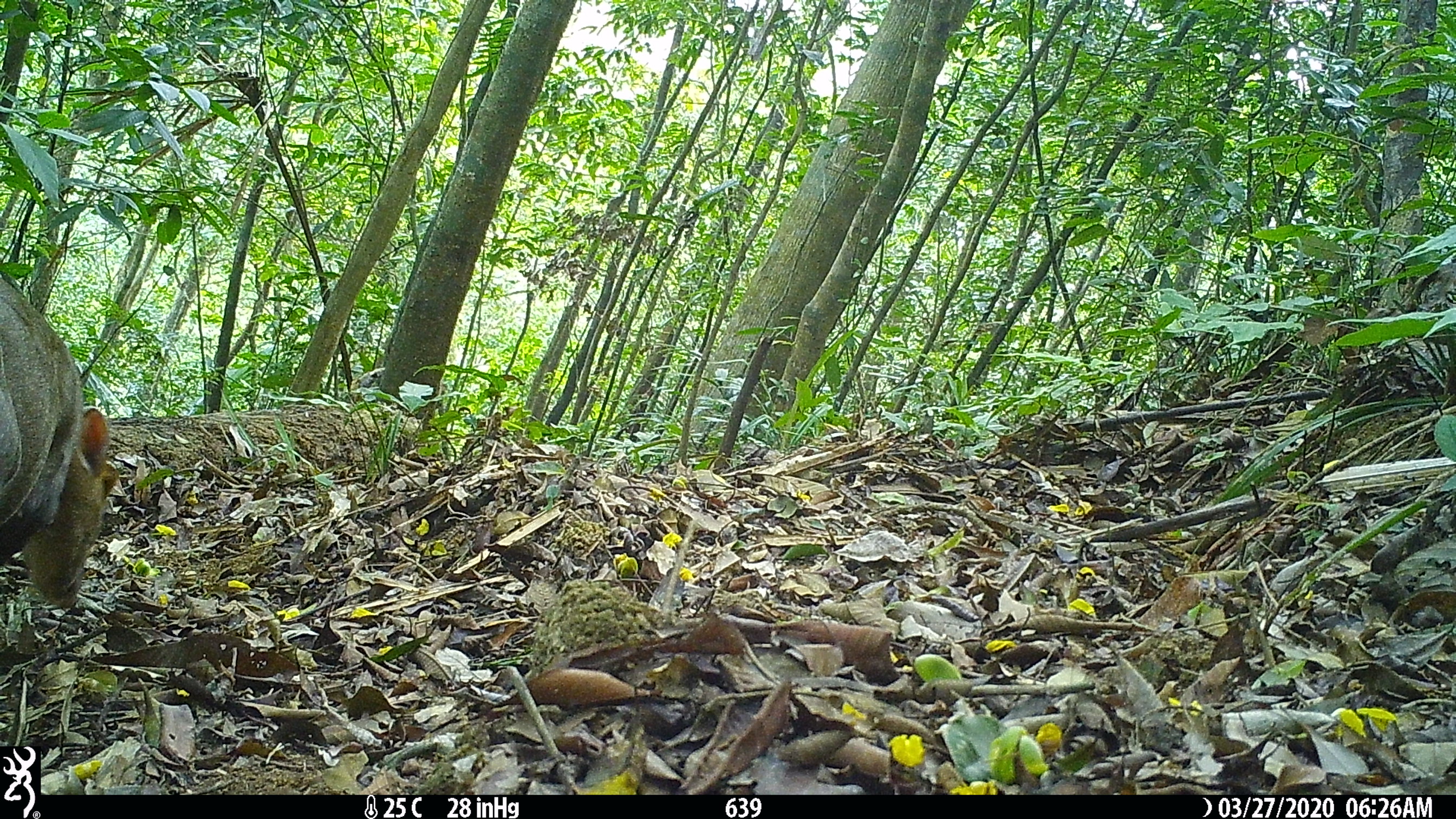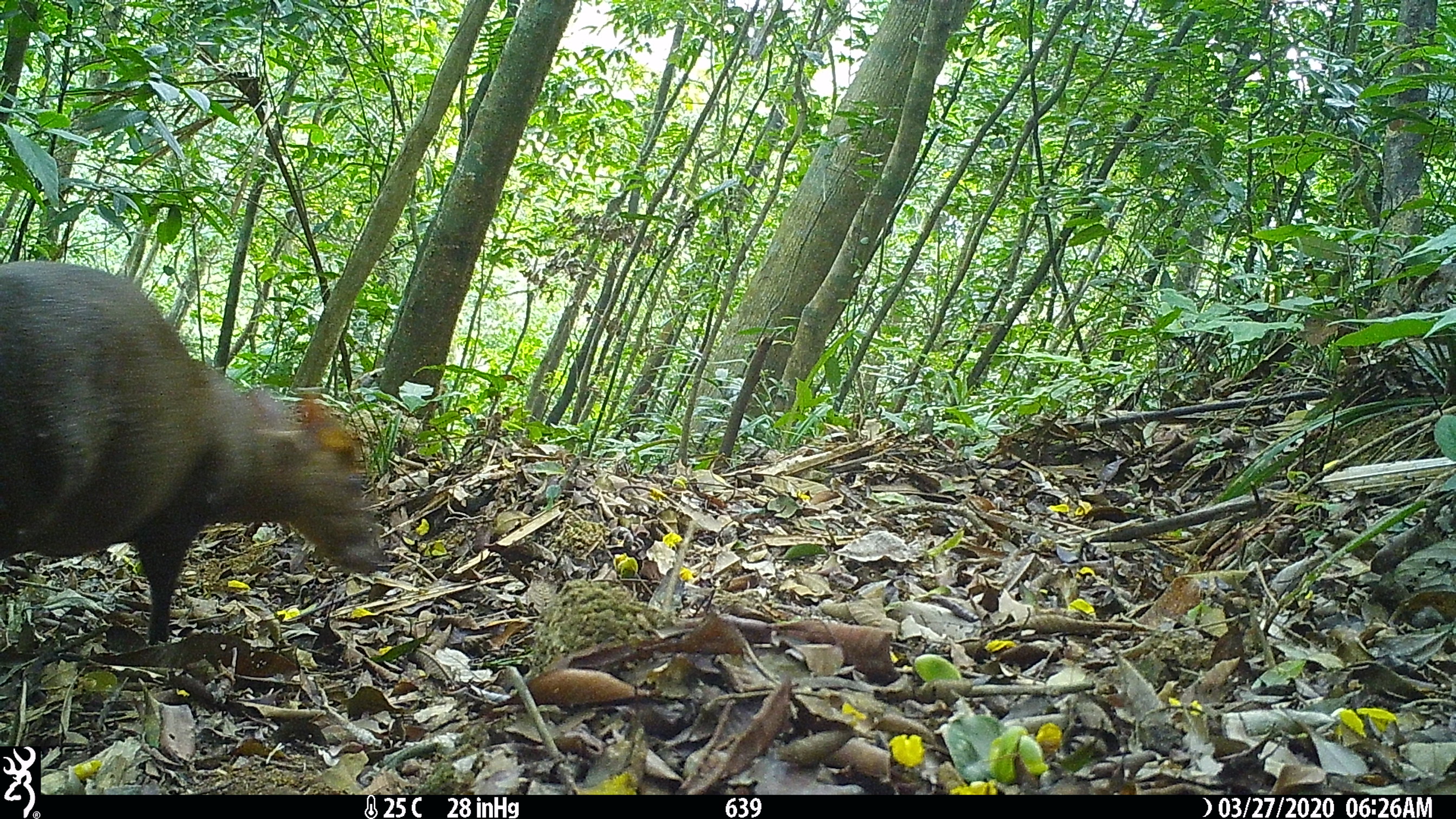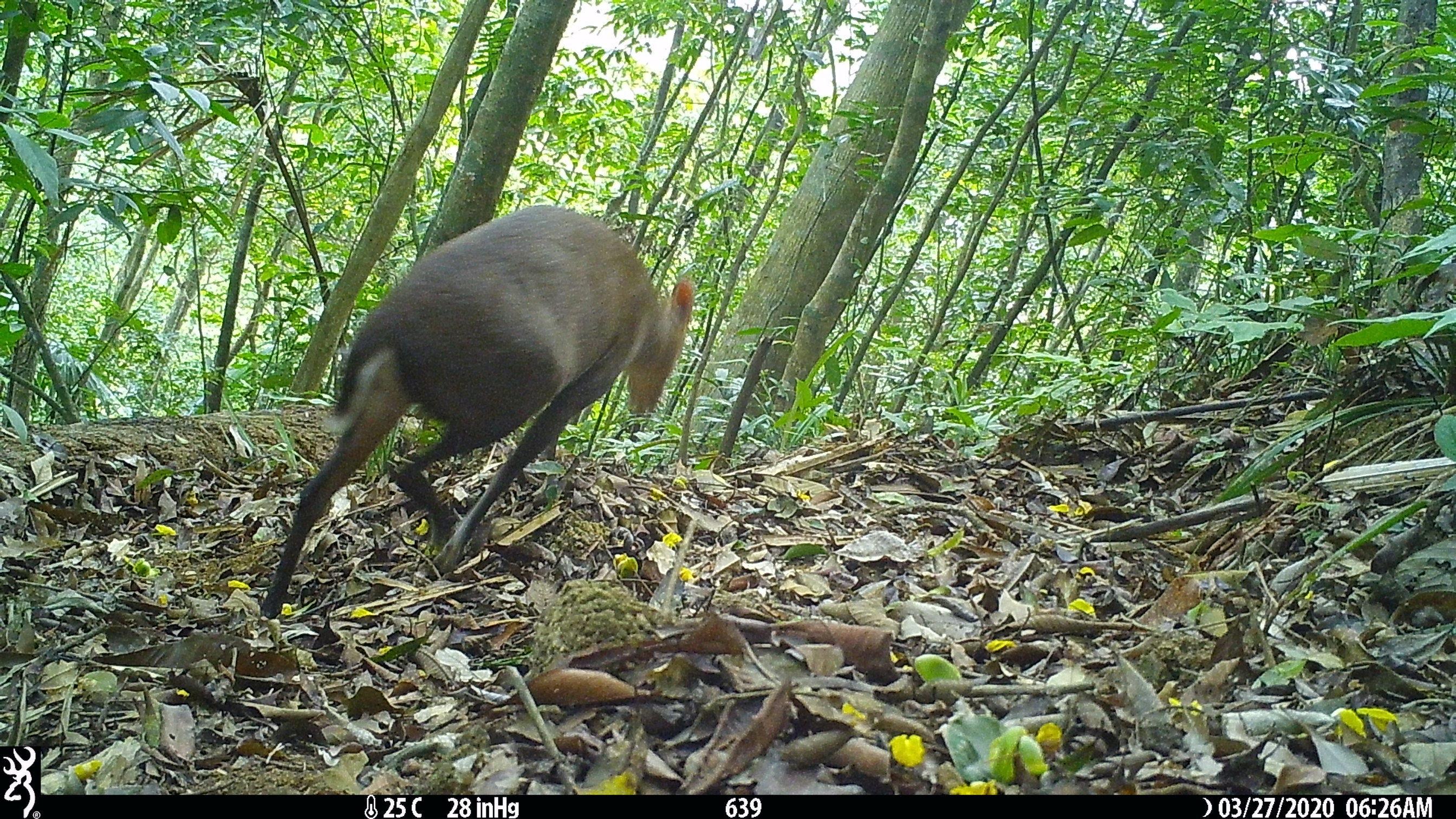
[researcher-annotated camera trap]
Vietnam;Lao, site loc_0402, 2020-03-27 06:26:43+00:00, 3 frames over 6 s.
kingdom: Animalia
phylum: Chordata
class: Mammalia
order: Artiodactyla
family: Cervidae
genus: Muntiacus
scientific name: Muntiacus rooseveltorum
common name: roosevelt's muntjac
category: roosevelts muntjac group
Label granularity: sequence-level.